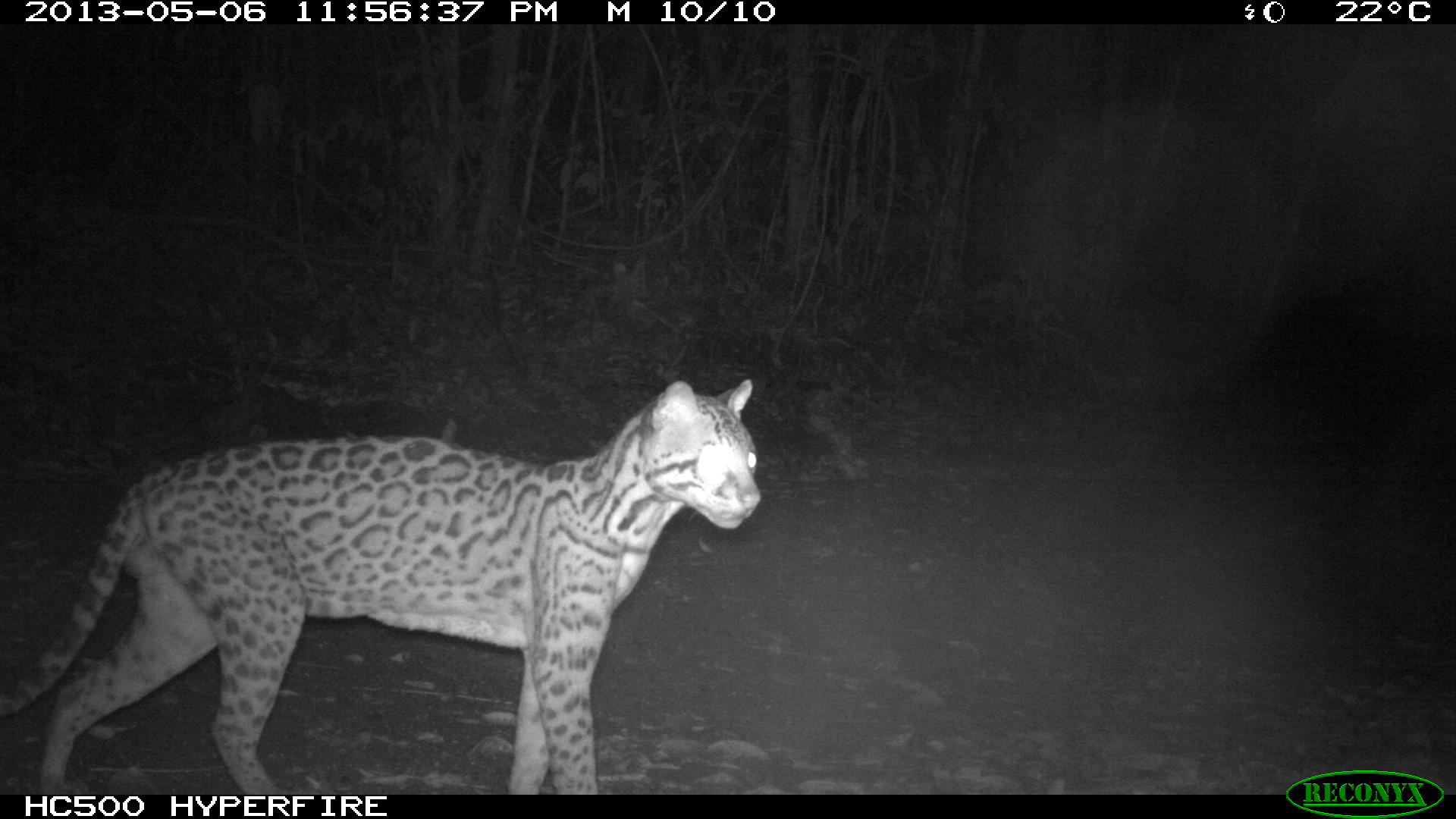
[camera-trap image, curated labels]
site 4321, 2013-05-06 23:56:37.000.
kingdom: Animalia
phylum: Chordata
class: Mammalia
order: Carnivora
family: Felidae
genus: Leopardus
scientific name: Leopardus pardalis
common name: ocelot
Leopardus pardalis (ocelot), count 1, sex male.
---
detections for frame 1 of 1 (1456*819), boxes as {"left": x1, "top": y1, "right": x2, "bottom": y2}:
leopardus pardalis: {"left": 0, "top": 377, "right": 761, "bottom": 795}